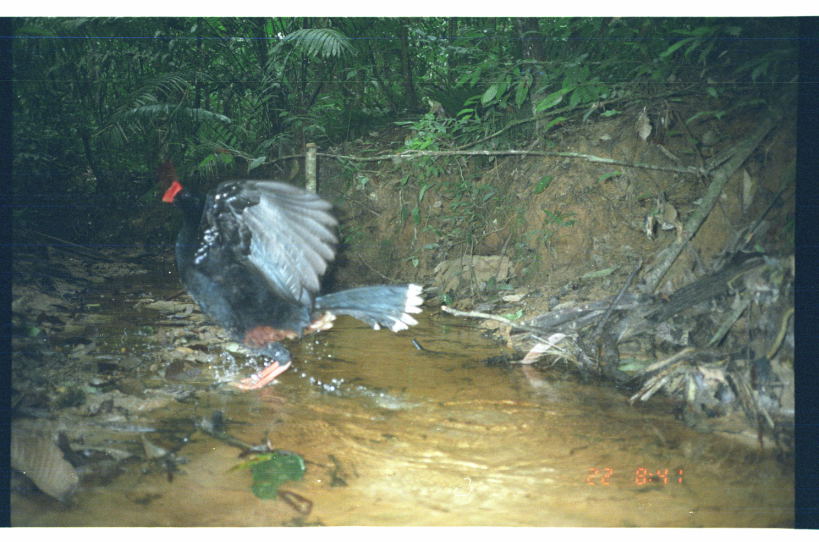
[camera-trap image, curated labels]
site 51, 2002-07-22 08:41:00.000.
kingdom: Animalia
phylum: Chordata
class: Aves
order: Galliformes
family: Cracidae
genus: Mitu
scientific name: Mitu tuberosum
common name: razor-billed curassow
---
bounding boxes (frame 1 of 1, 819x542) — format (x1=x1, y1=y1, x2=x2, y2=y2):
mitu tuberosum: (x1=159, y1=176, x2=425, y2=392)